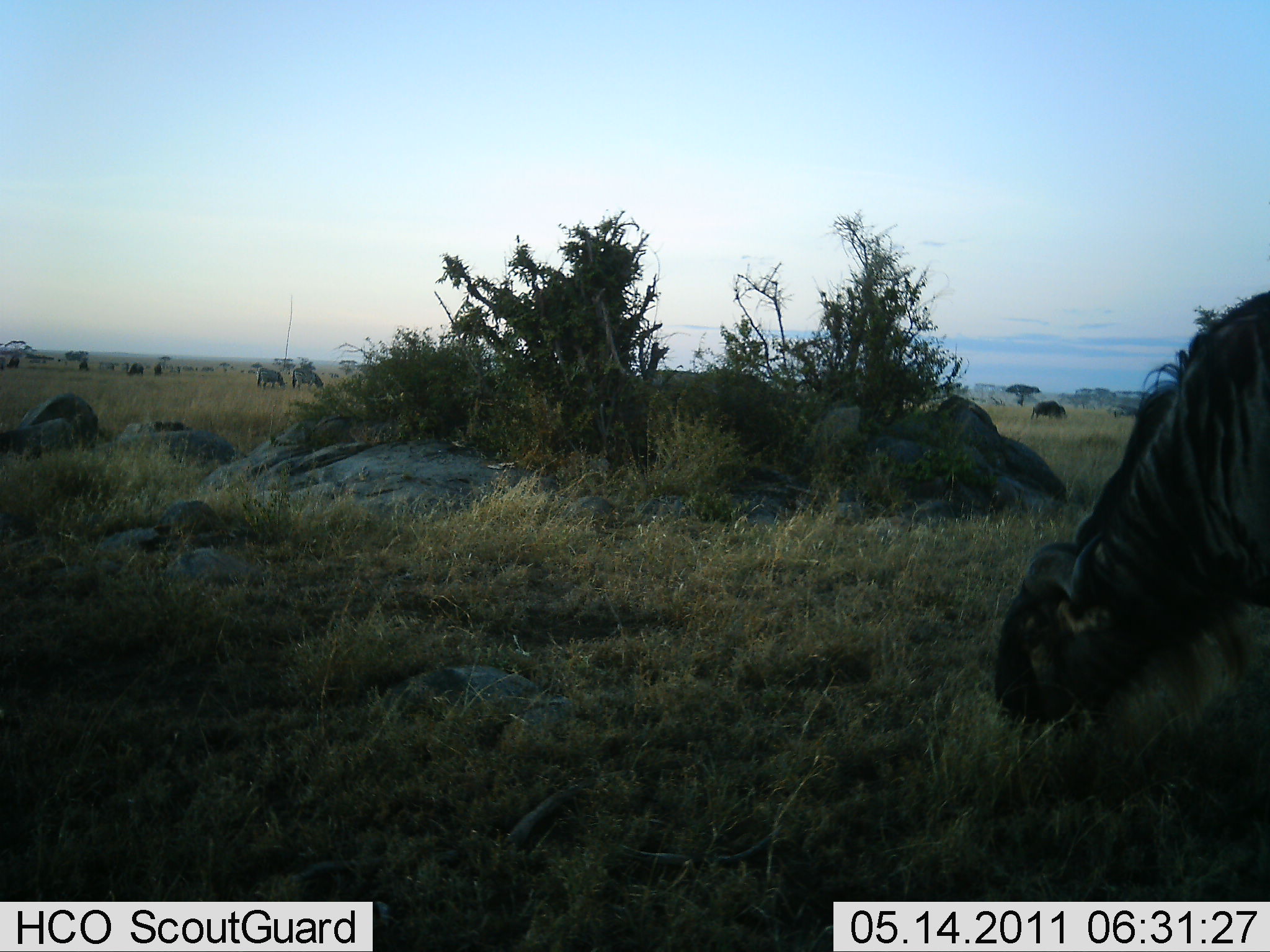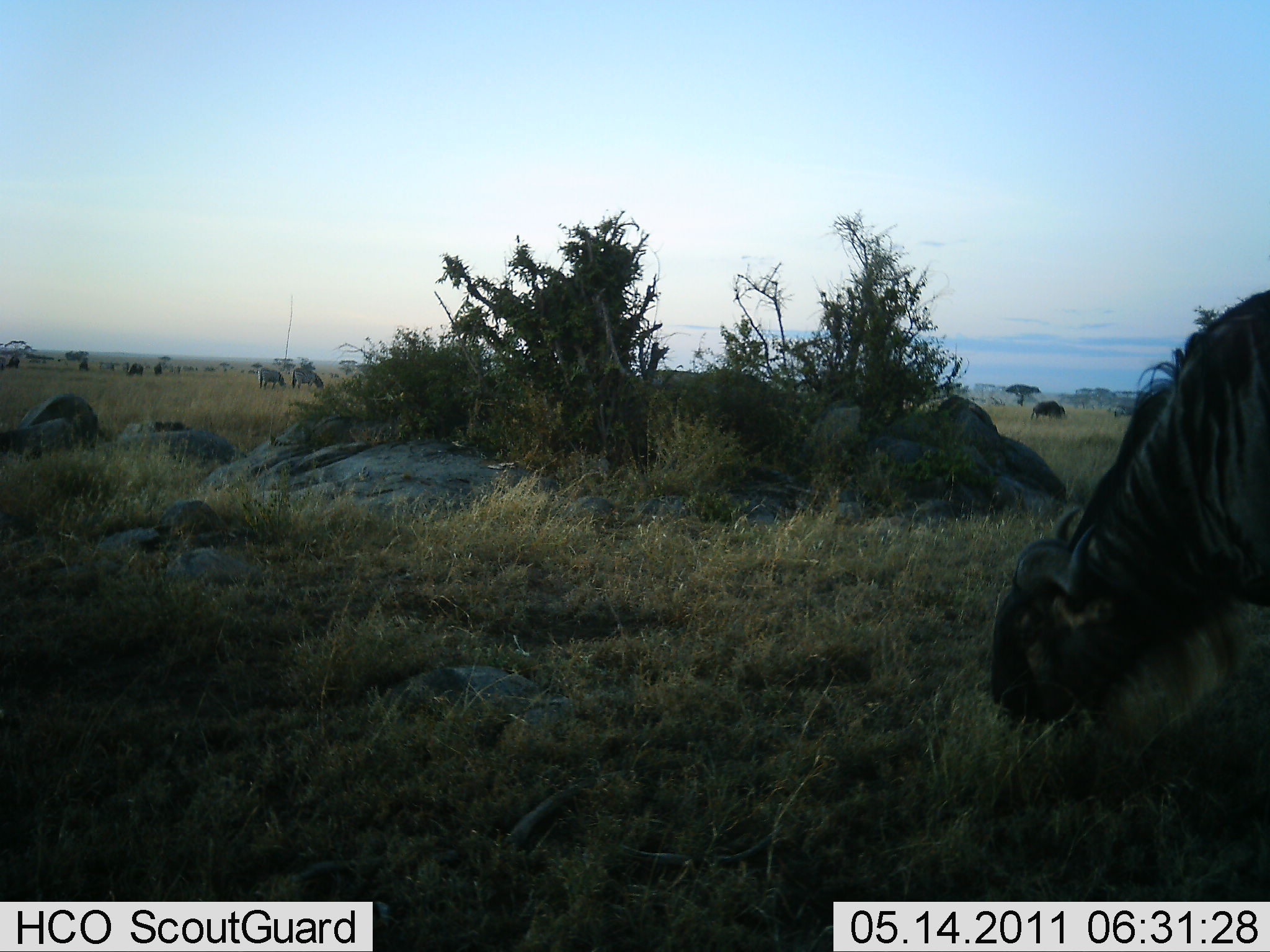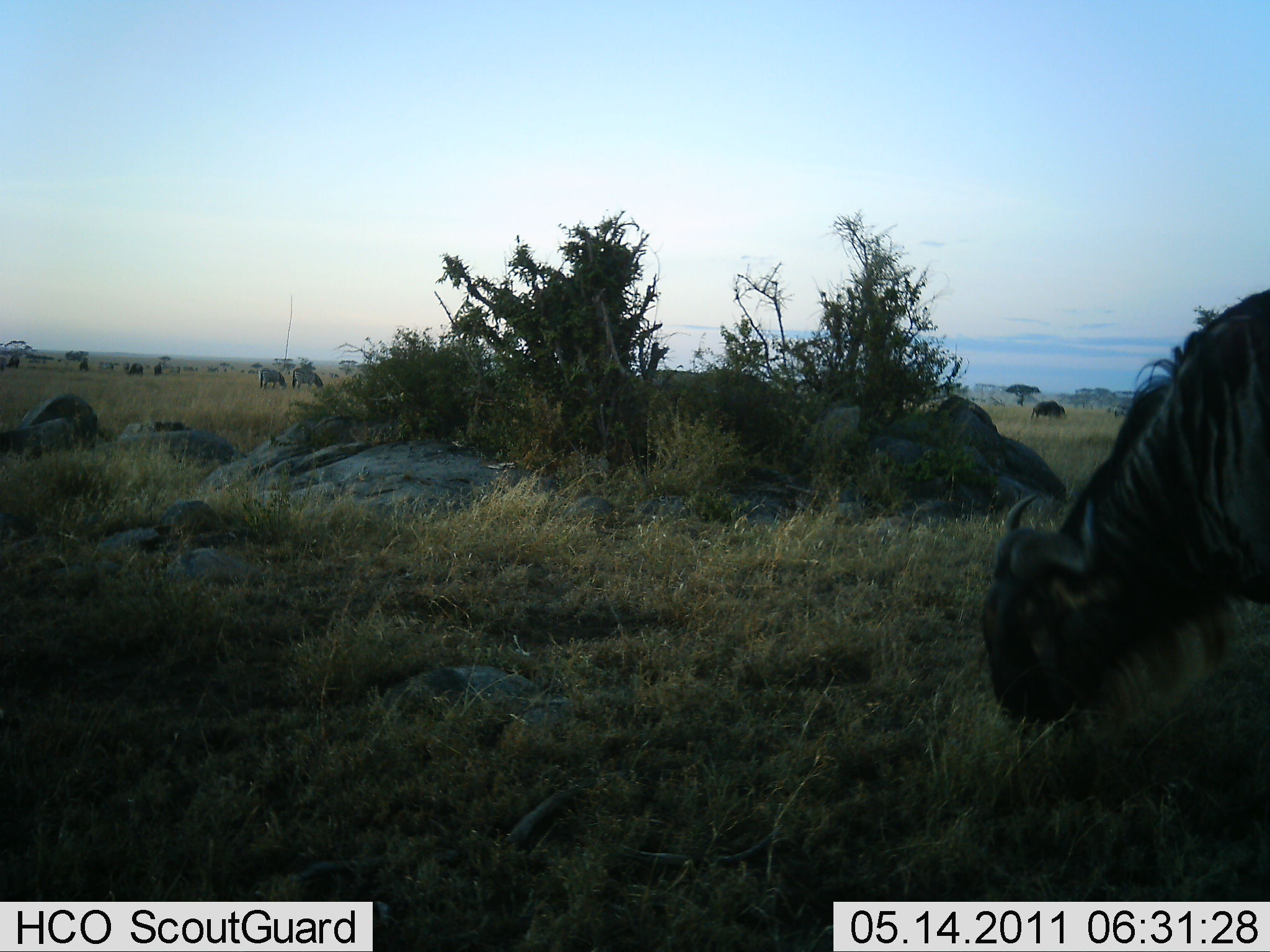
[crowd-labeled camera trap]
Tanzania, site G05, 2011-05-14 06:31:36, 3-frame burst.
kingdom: Animalia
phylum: Chordata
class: Mammalia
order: Artiodactyla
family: Bovidae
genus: Connochaetes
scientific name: Connochaetes taurinus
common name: blue wildebeest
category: wildebeest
Wildebeest (blue wildebeest) (Connochaetes taurinus), count 1. Behavior (volunteer vote fractions): standing 12%, resting 0%, moving 18%, interacting 0%. Young present (vote fraction): 0%. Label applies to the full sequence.